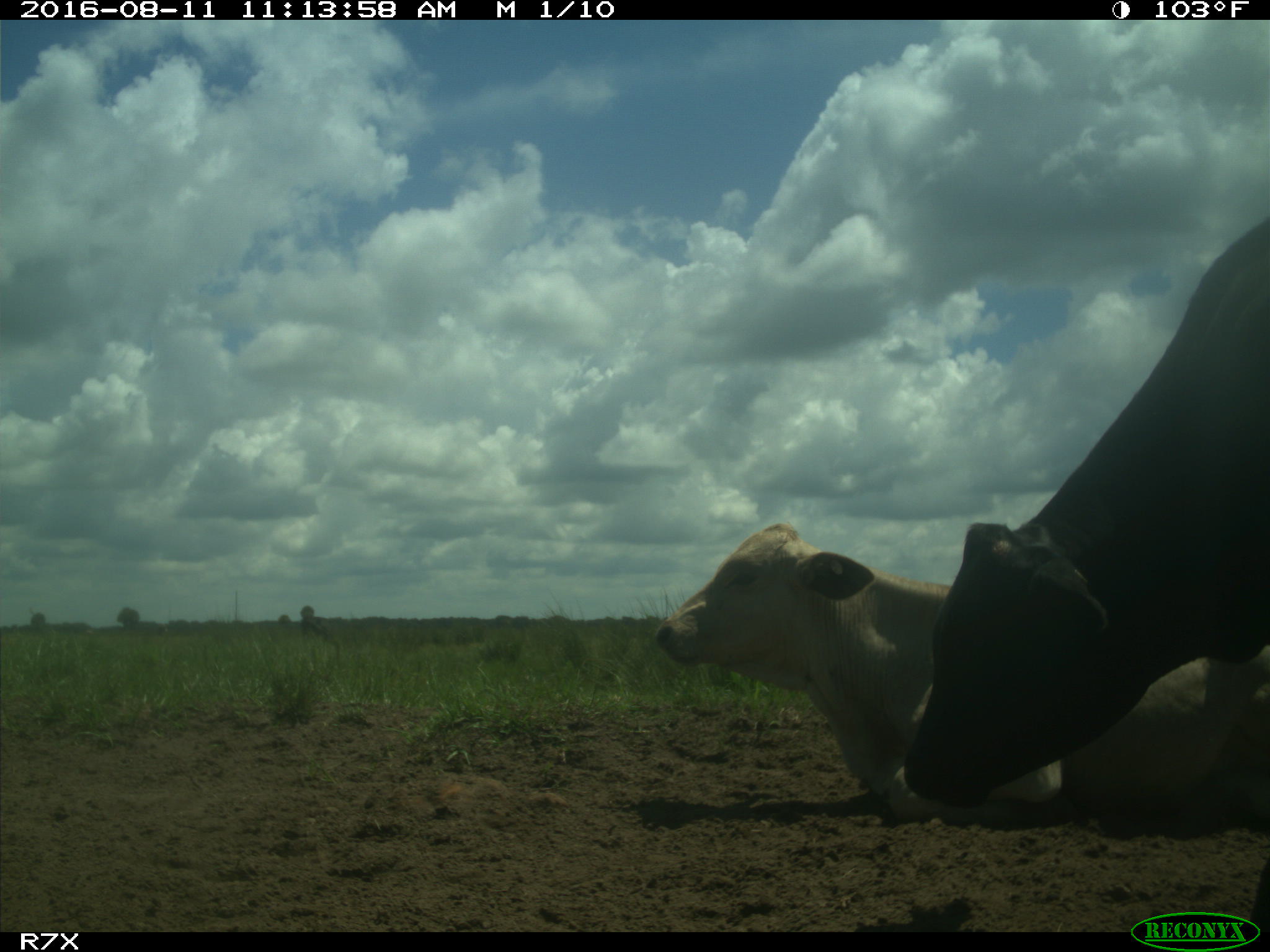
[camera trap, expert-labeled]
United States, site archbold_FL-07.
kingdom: Animalia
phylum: Chordata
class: Mammalia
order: Artiodactyla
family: Bovidae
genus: Bos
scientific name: Bos taurus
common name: domestic cow